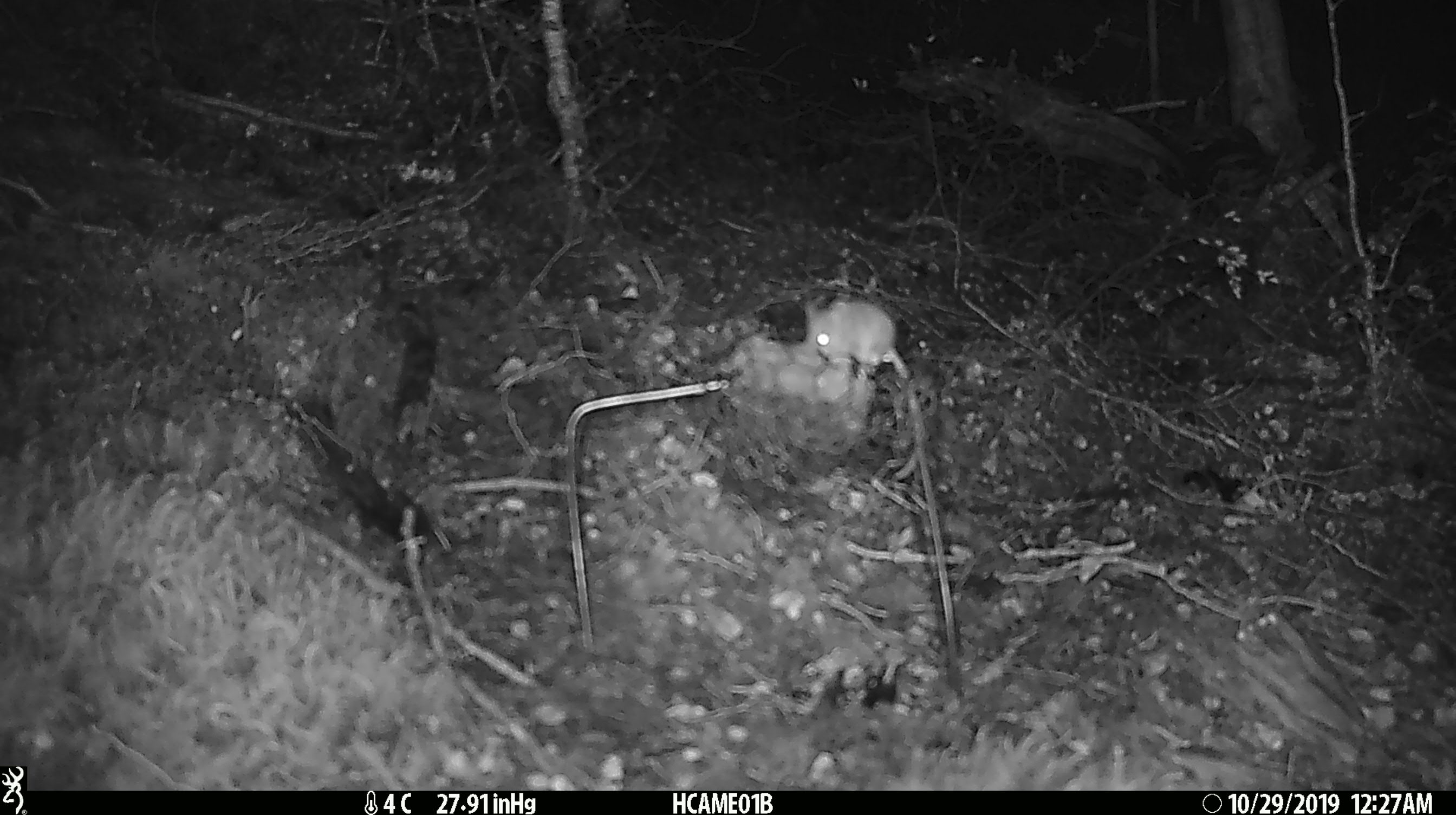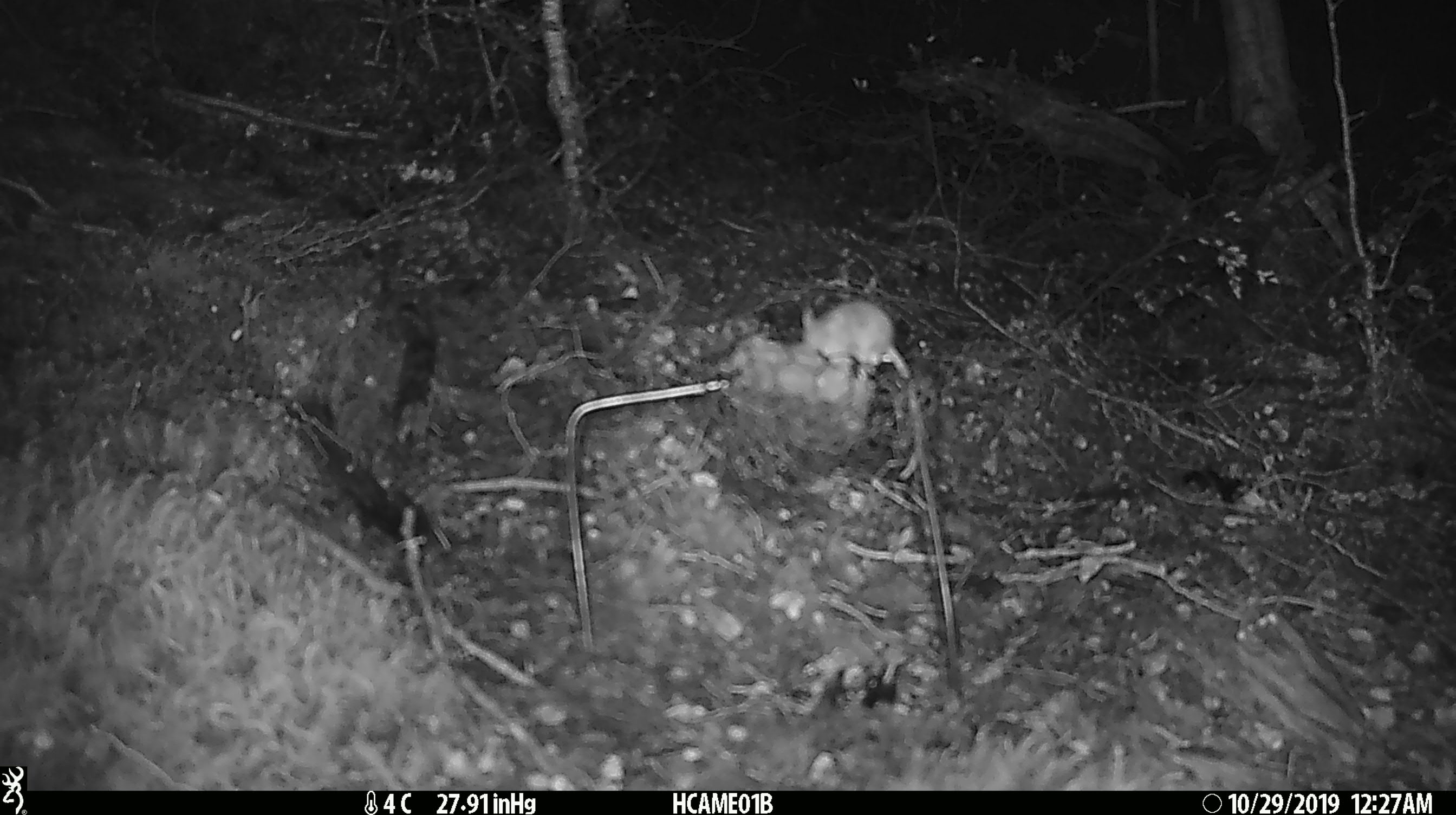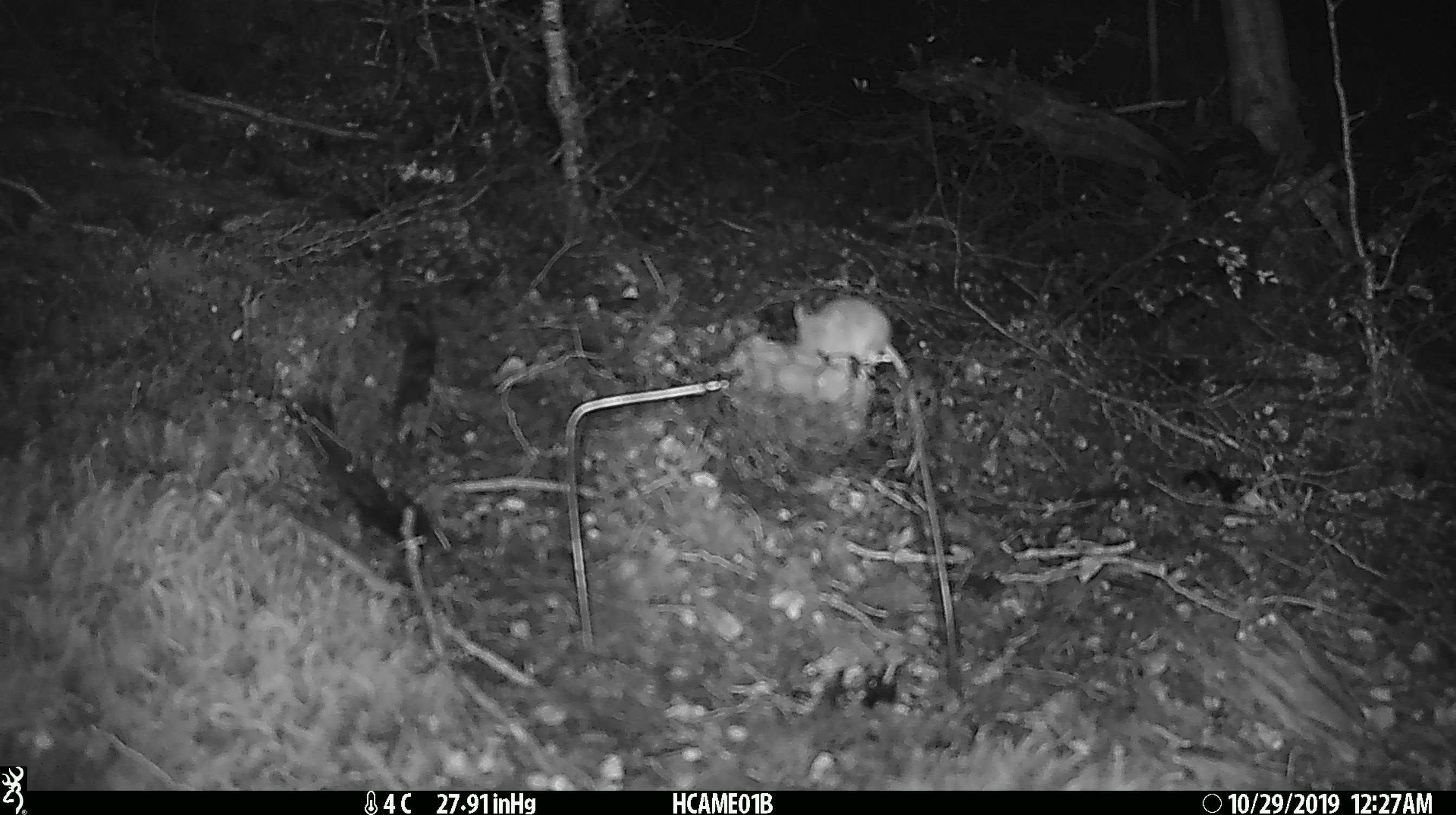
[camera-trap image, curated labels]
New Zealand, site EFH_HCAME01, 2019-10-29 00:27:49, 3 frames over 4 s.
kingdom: Animalia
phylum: Chordata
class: Mammalia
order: Rodentia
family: Muridae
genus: Mus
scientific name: Mus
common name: mouse